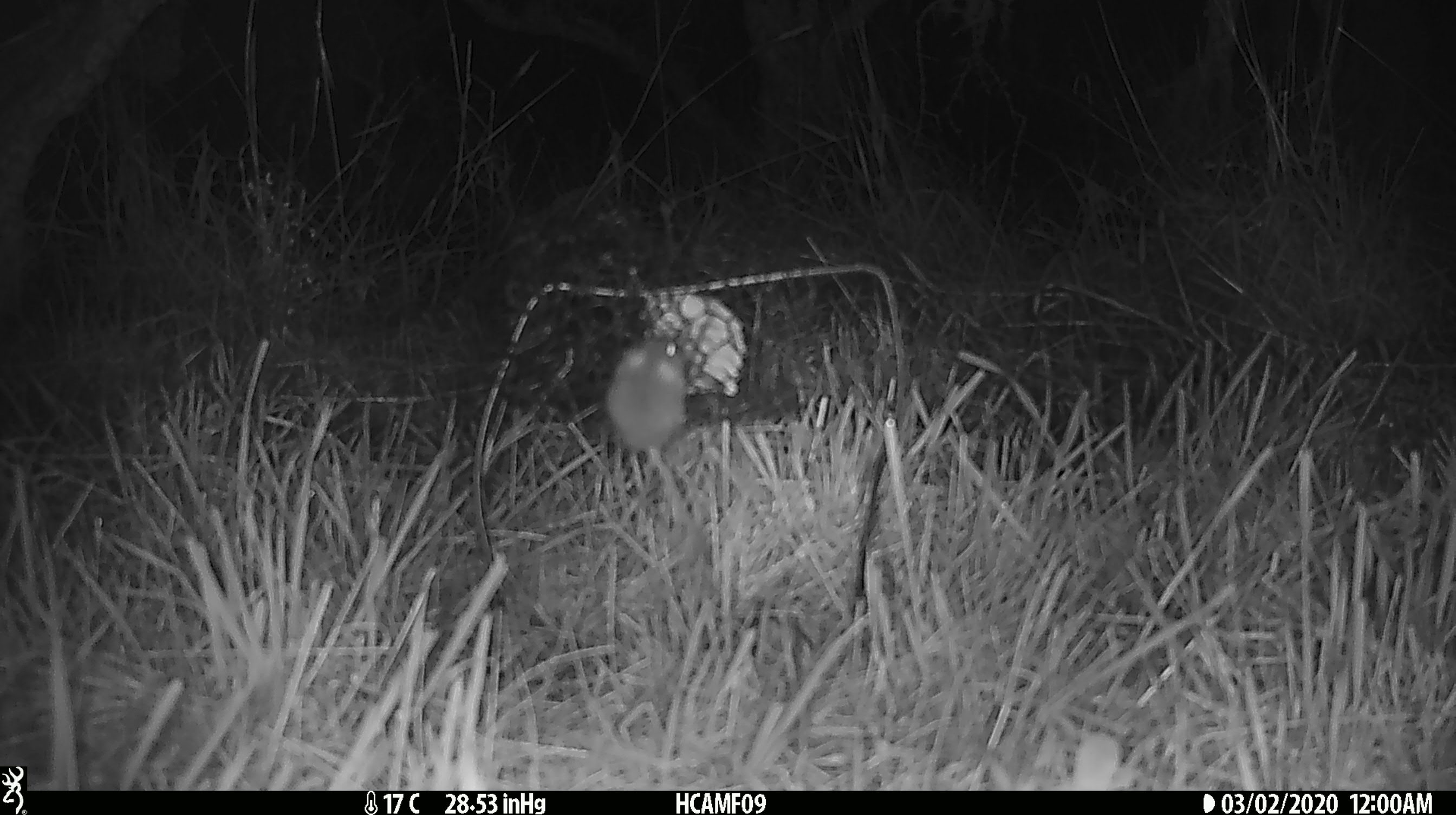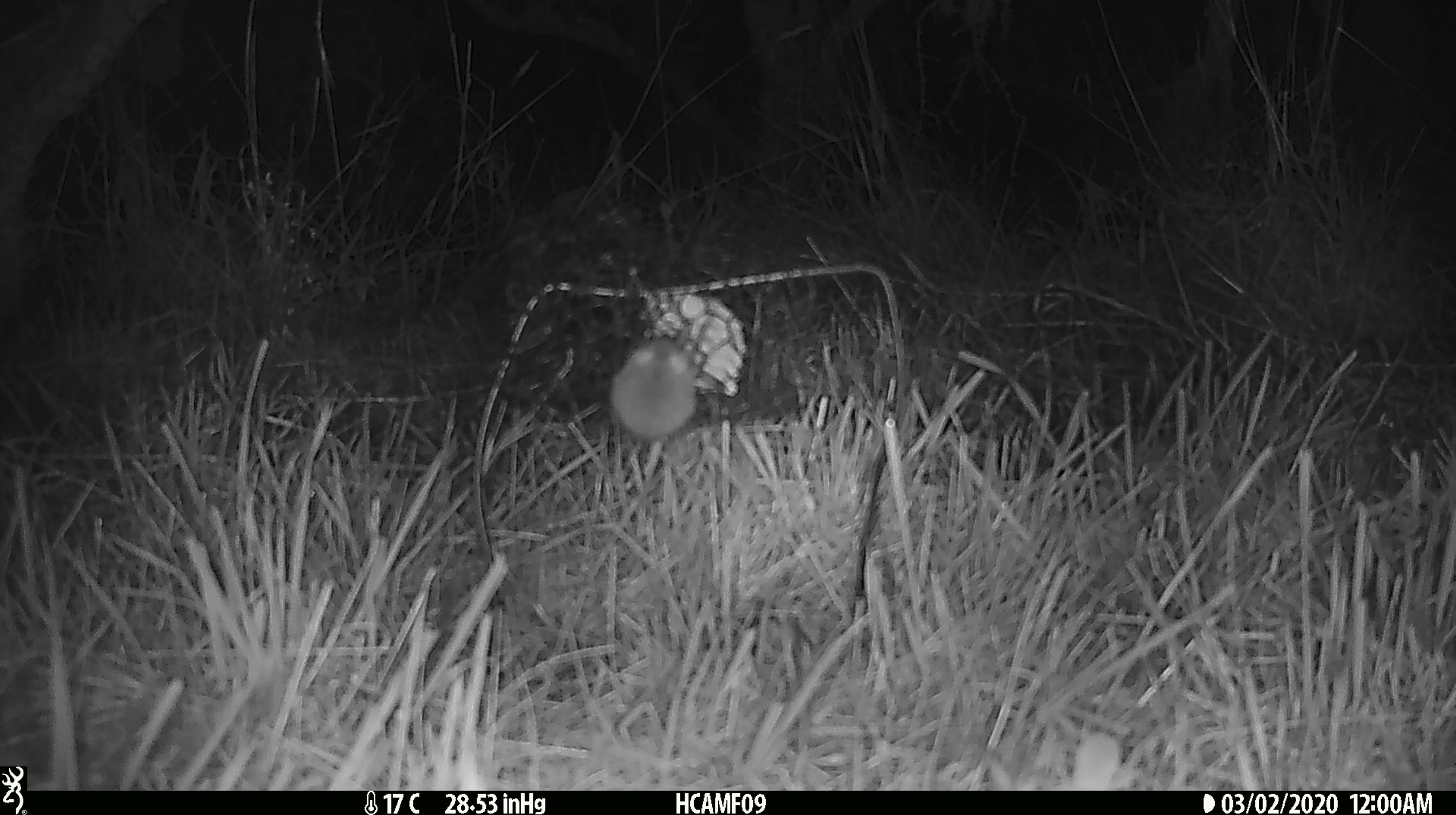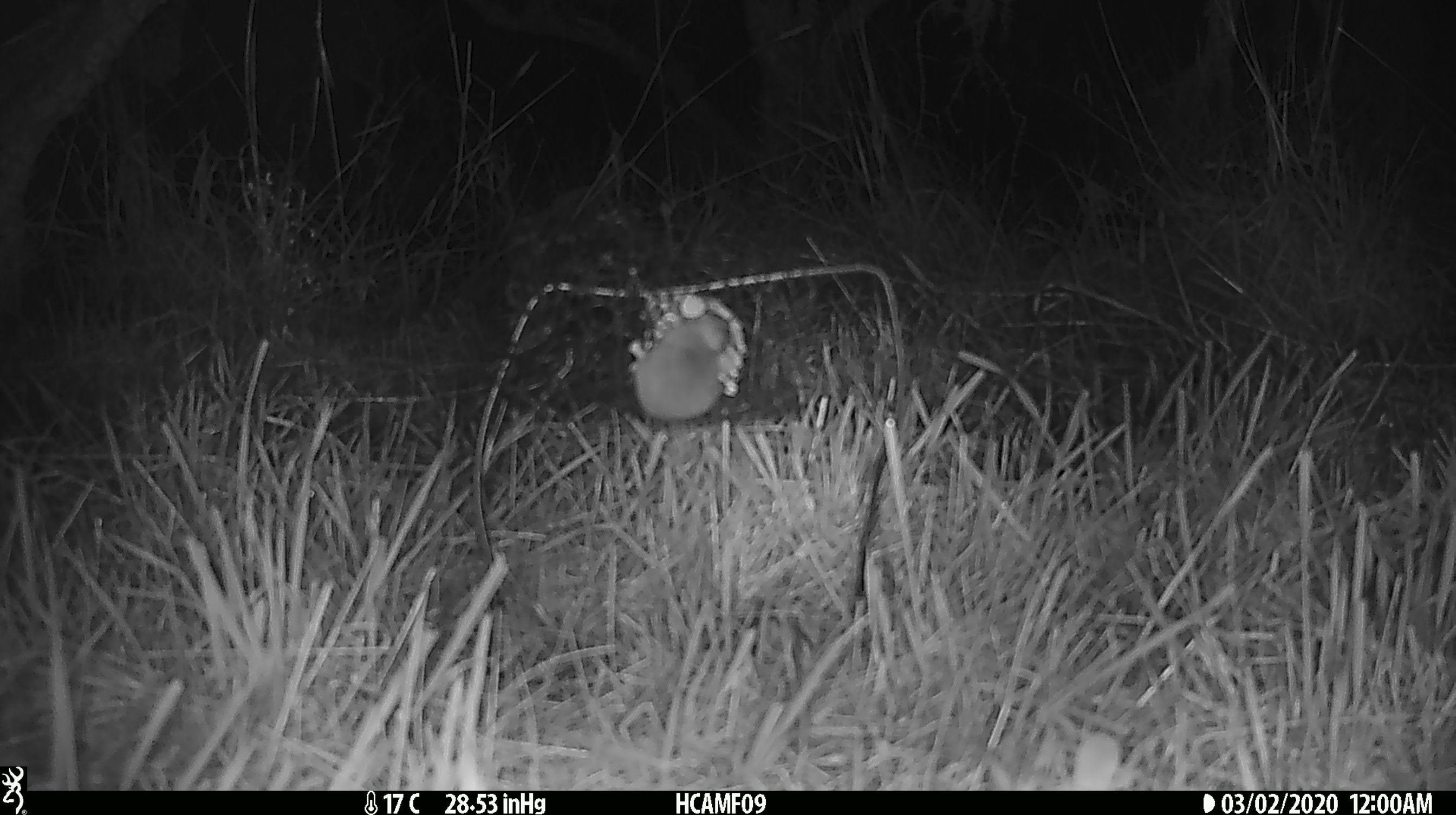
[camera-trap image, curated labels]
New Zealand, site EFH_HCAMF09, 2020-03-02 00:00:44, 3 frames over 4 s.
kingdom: Animalia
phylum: Chordata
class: Mammalia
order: Rodentia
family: Muridae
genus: Mus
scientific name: Mus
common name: mouse